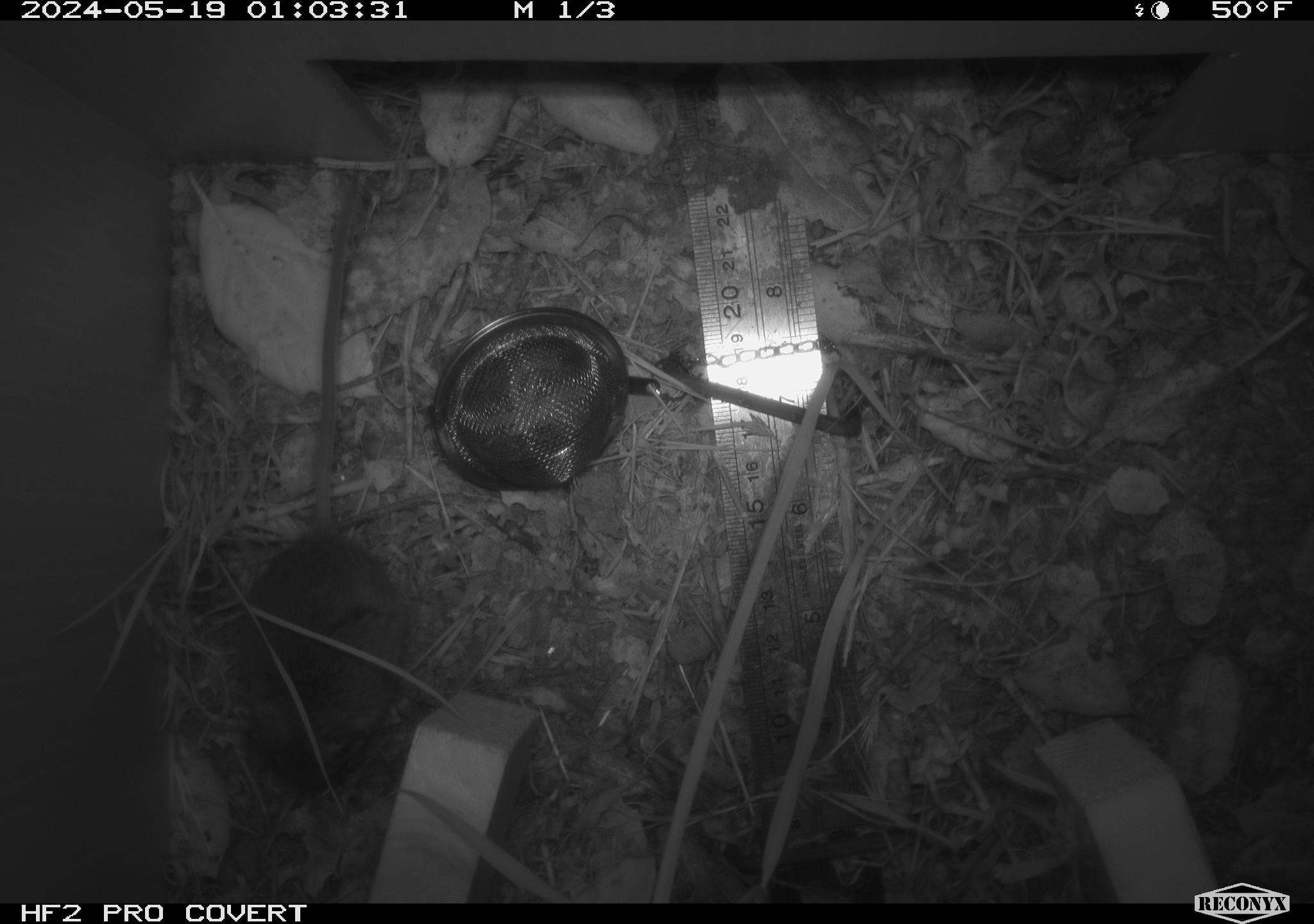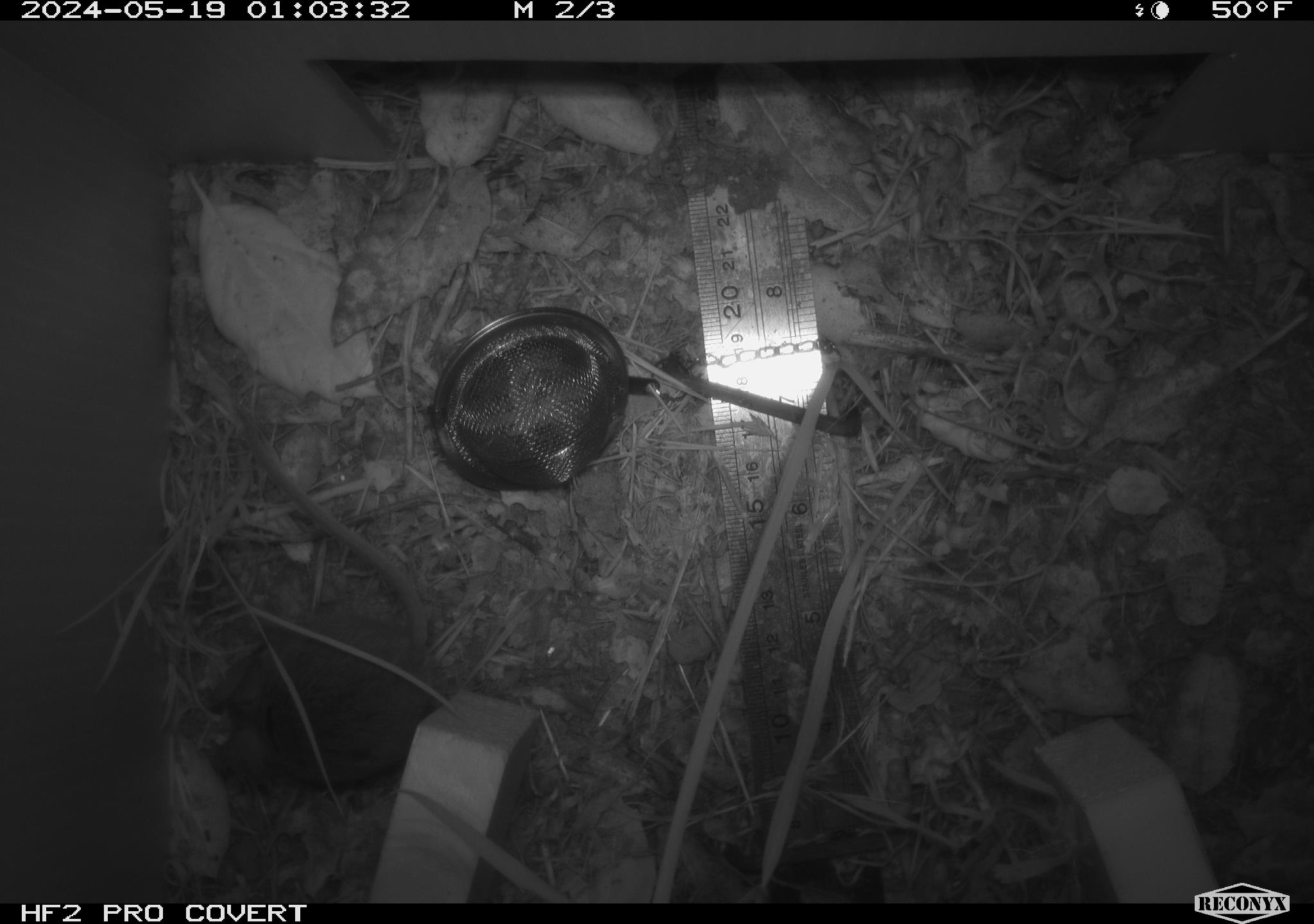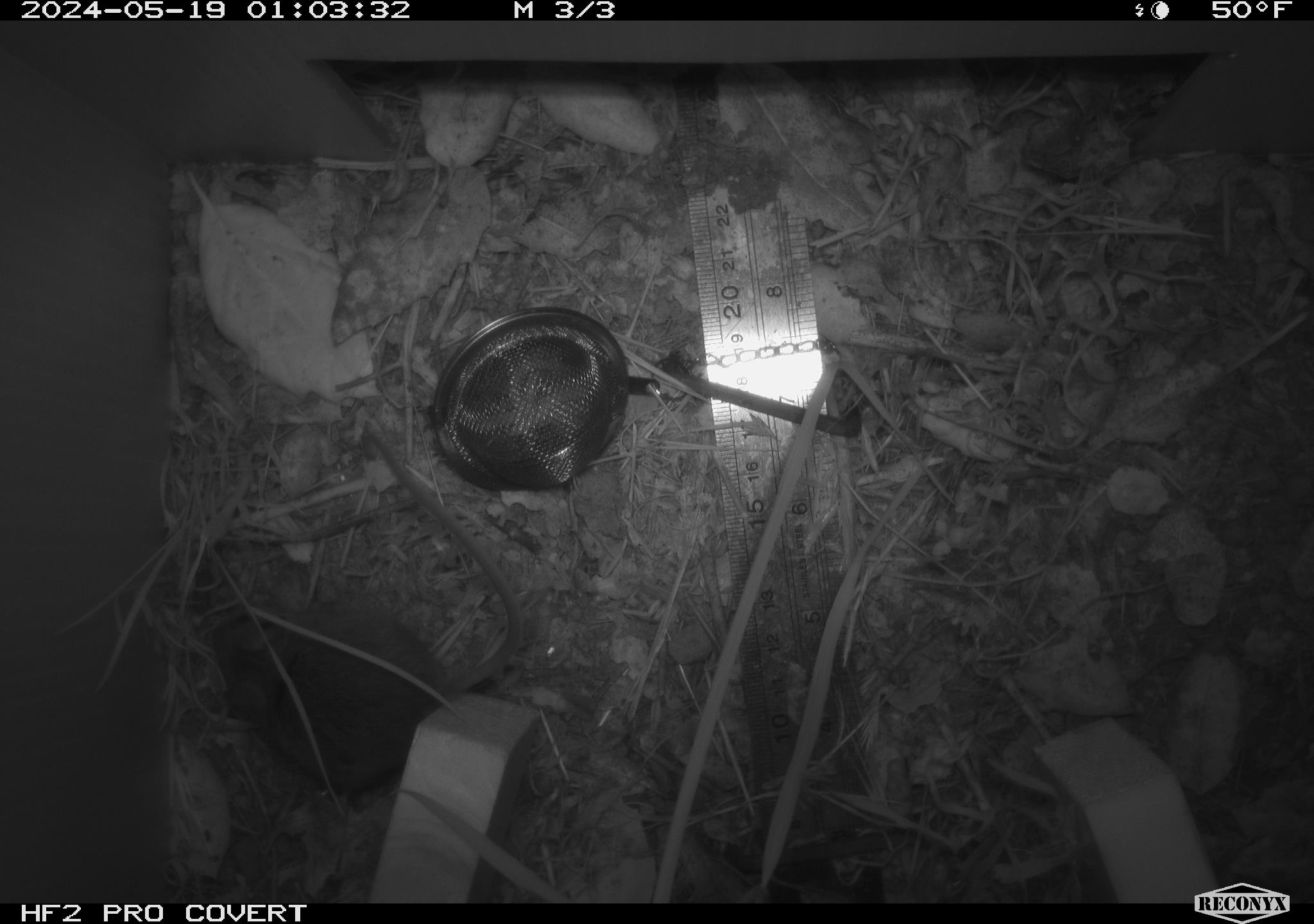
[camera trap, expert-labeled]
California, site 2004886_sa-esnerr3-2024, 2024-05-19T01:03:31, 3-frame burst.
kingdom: Animalia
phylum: Chordata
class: Mammalia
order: Rodentia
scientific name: Rodentia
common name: rodent